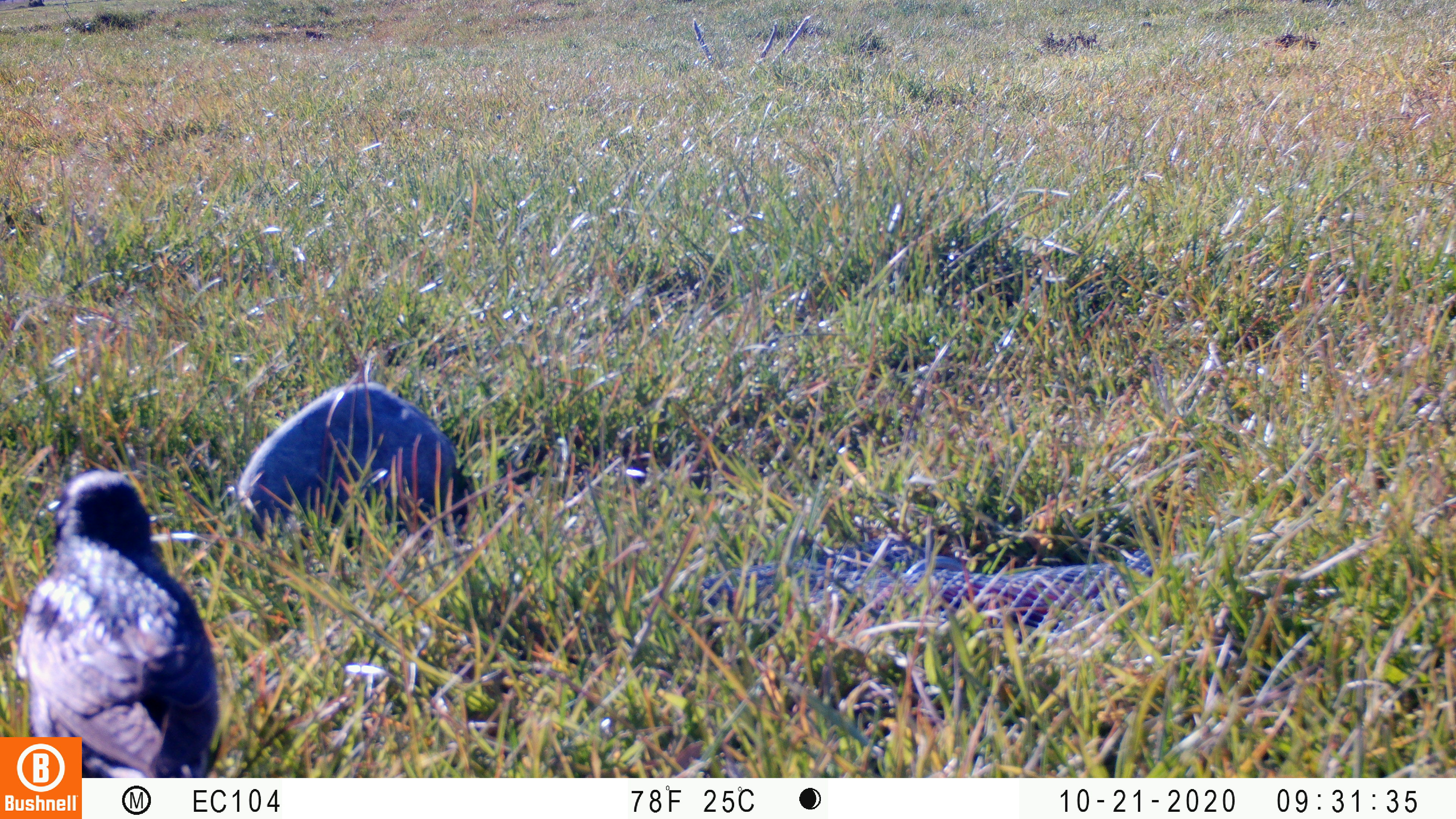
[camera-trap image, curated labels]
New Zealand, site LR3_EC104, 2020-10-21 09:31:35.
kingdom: Animalia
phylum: Chordata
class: Aves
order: Passeriformes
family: Sturnidae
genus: Sturnus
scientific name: Sturnus vulgaris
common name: european starling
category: starling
Starling (european starling) (Sturnus vulgaris).